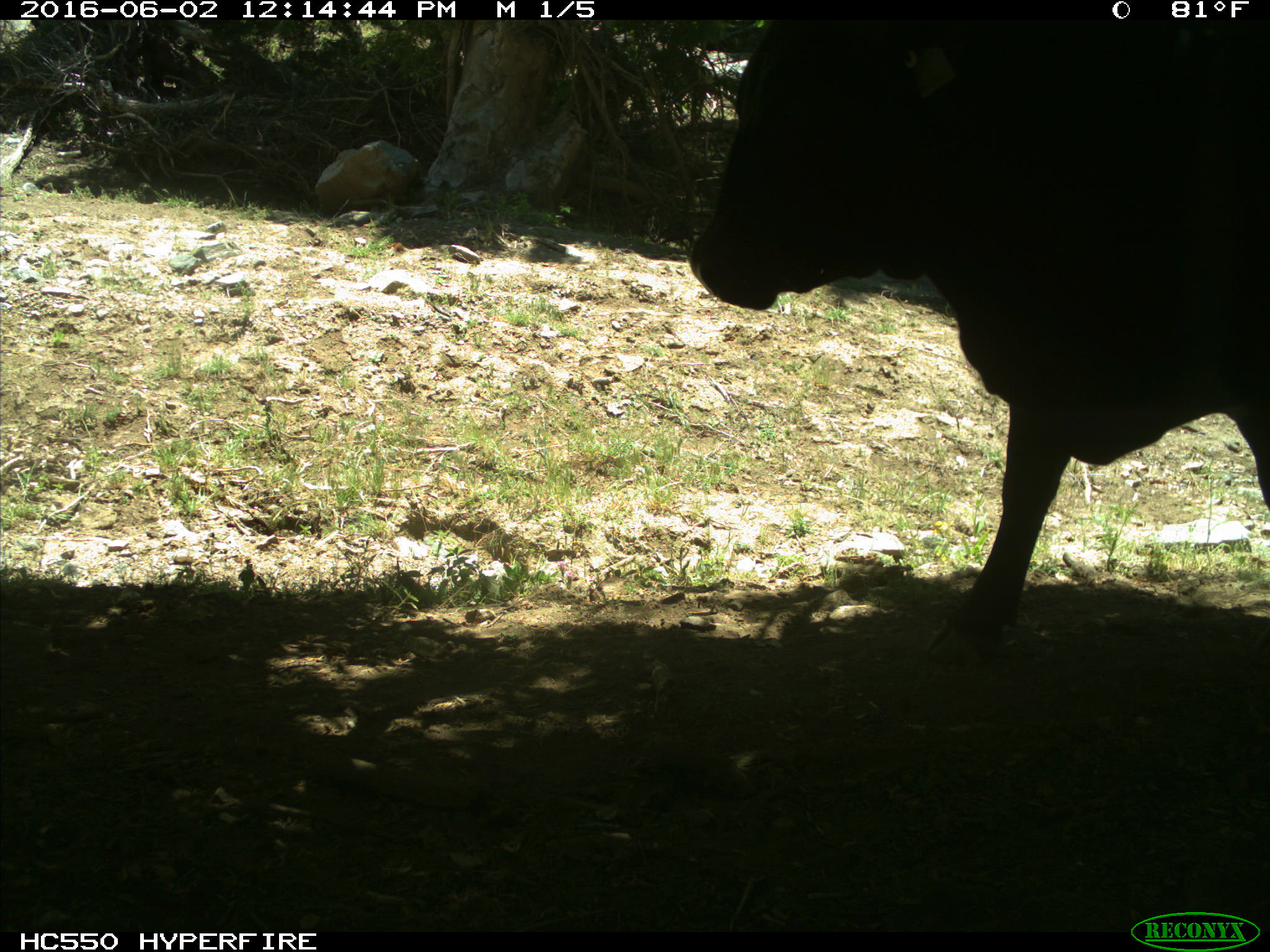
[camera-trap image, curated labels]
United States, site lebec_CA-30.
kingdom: Animalia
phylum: Chordata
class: Mammalia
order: Artiodactyla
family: Bovidae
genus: Bos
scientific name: Bos taurus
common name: domestic cow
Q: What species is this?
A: Bos taurus (domestic cow).